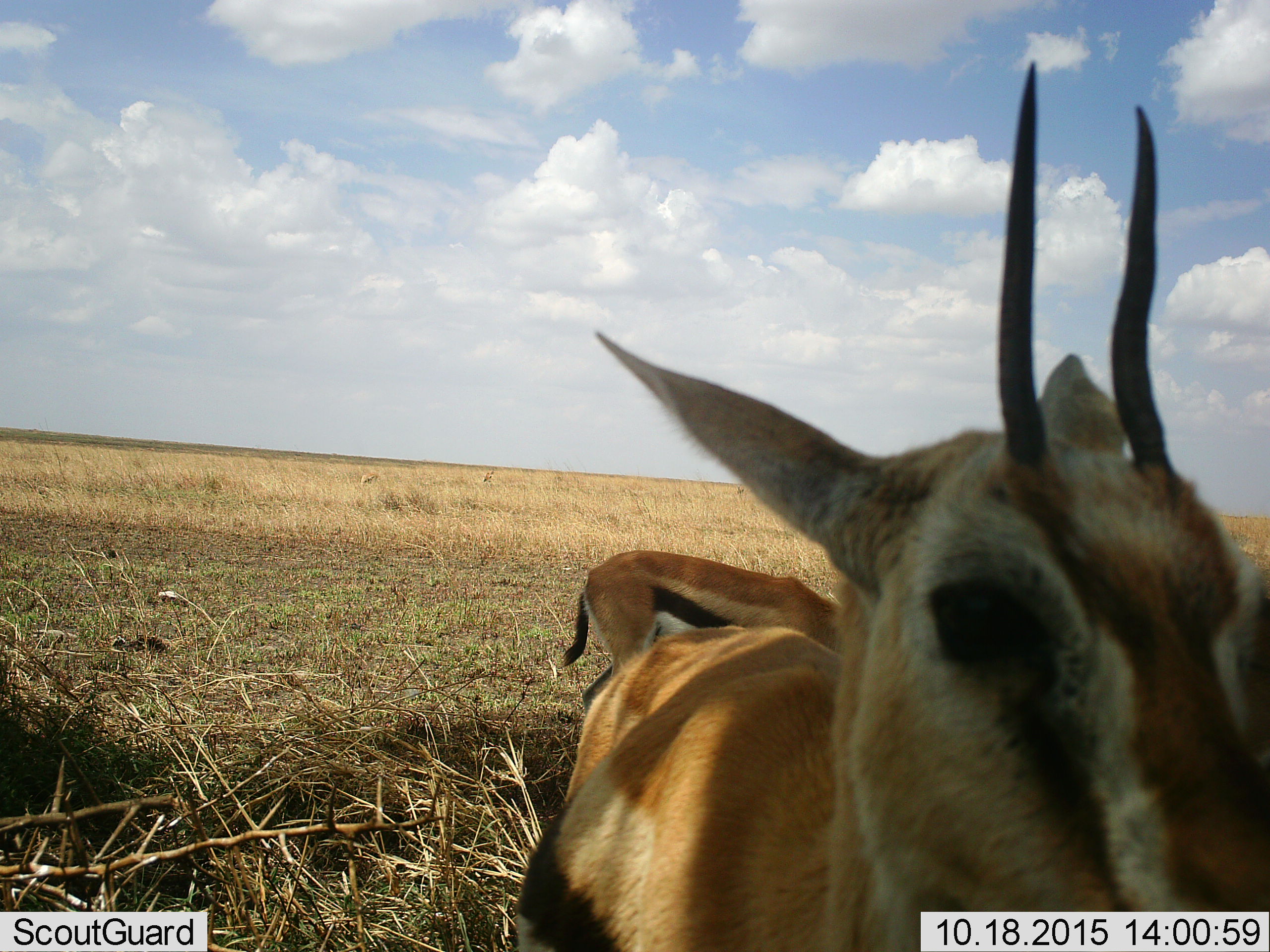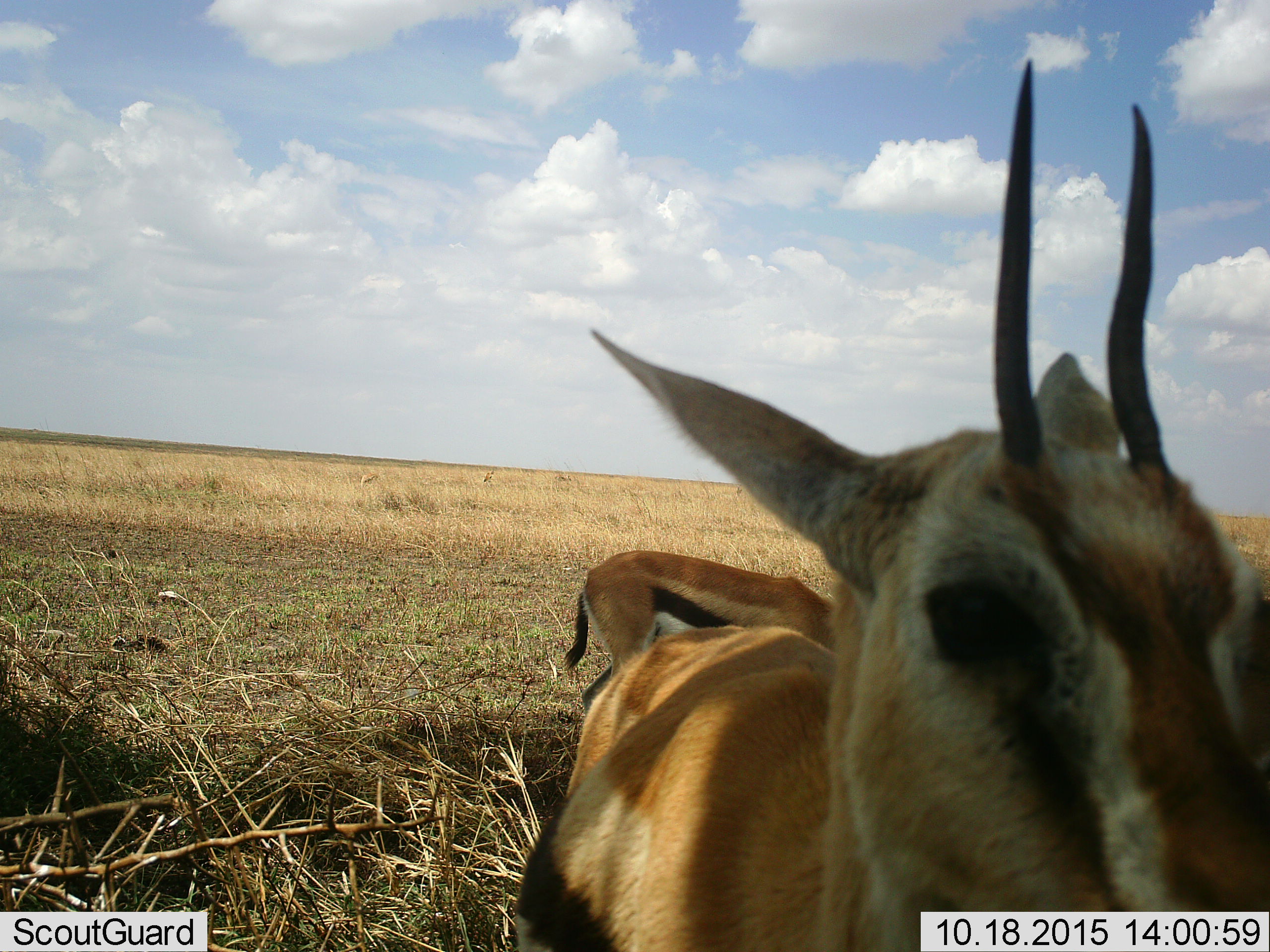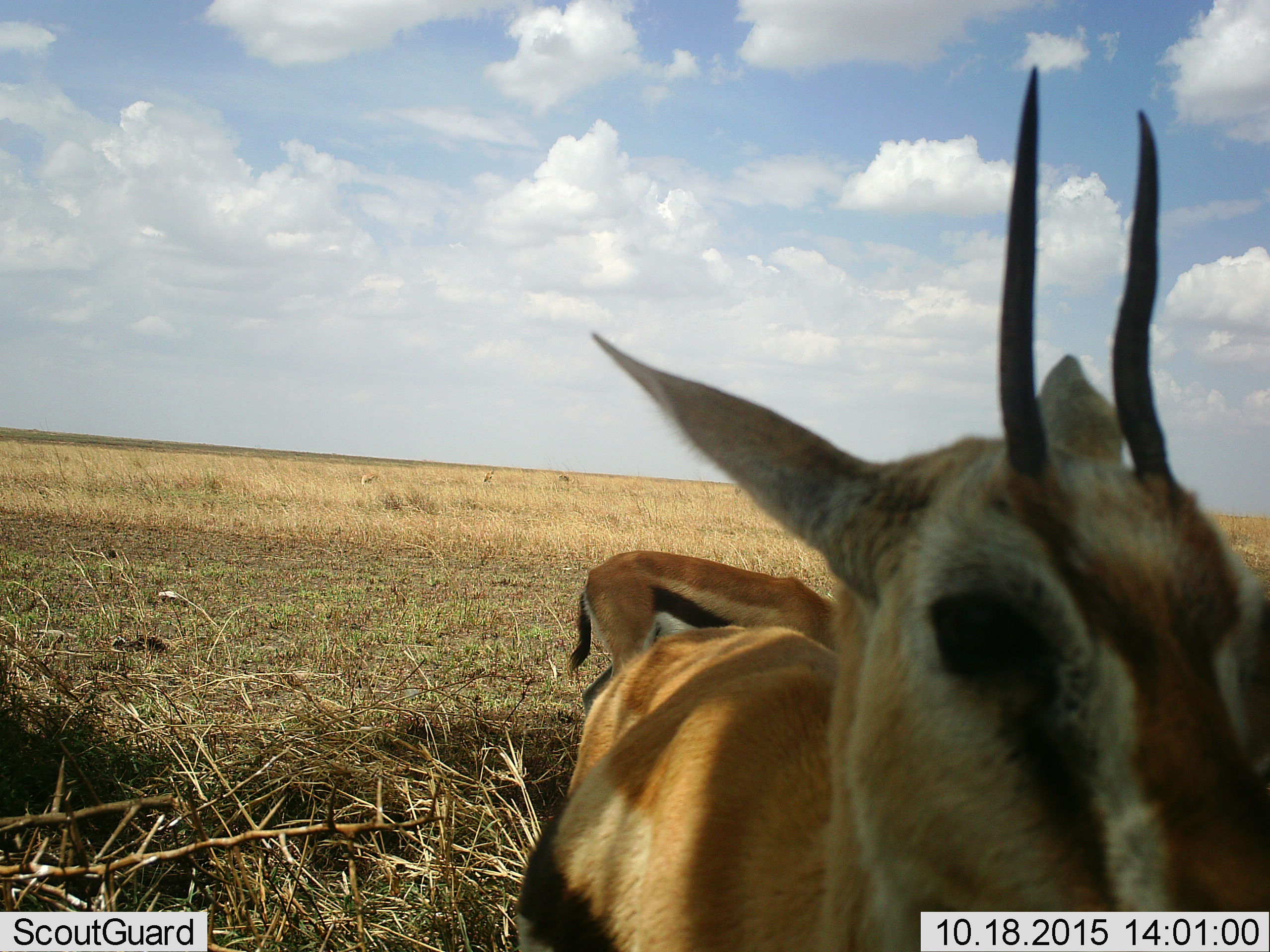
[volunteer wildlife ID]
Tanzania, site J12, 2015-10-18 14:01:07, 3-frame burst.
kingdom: Animalia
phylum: Chordata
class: Mammalia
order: Artiodactyla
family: Bovidae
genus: Eudorcas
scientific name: Eudorcas thomsonii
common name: thomson's gazelle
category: gazellethomsons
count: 3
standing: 100%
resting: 0%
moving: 0%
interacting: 0%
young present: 0%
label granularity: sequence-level